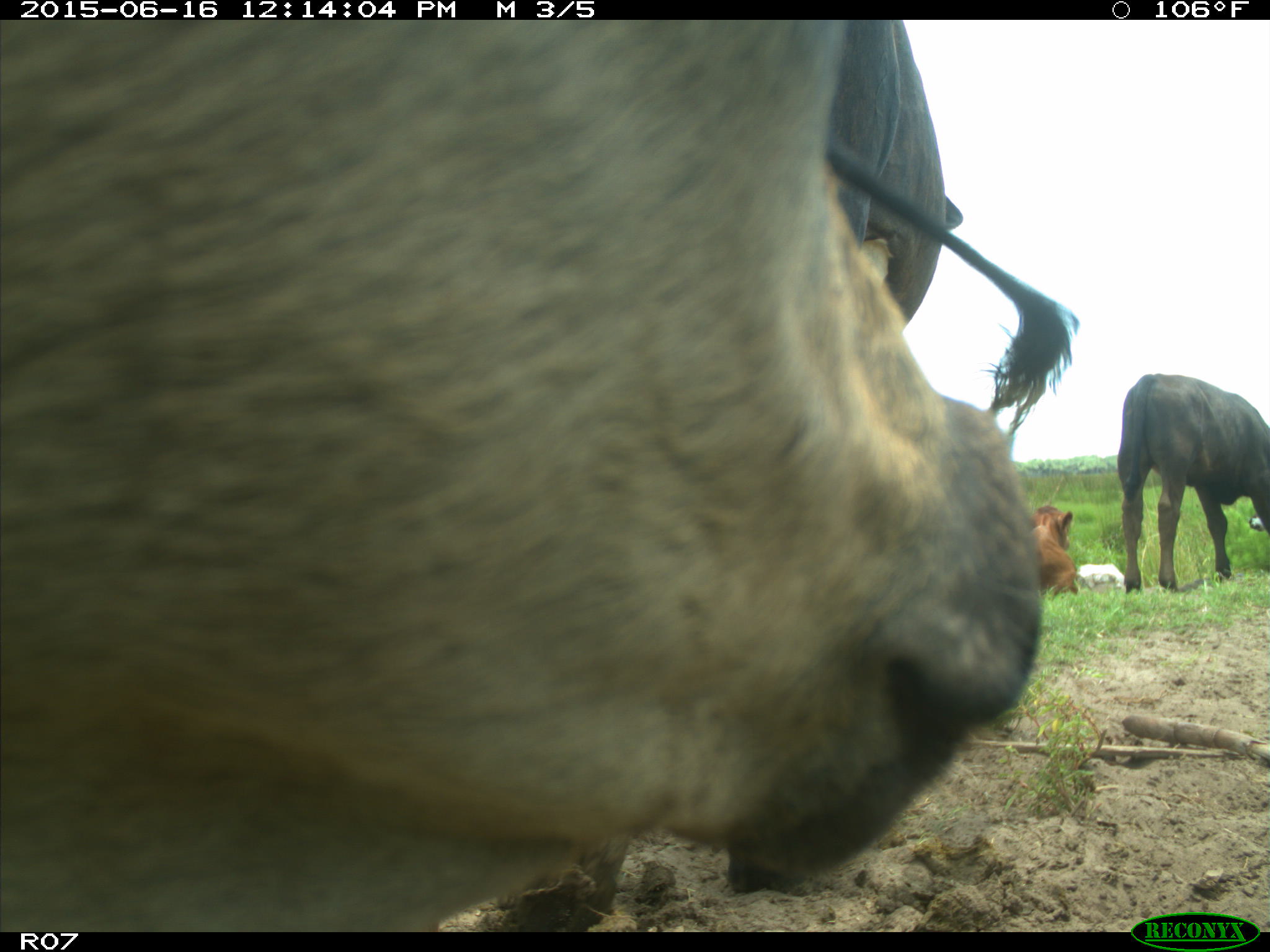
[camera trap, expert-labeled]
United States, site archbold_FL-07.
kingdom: Animalia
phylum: Chordata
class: Mammalia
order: Artiodactyla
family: Bovidae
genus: Bos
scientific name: Bos taurus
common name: domestic cow